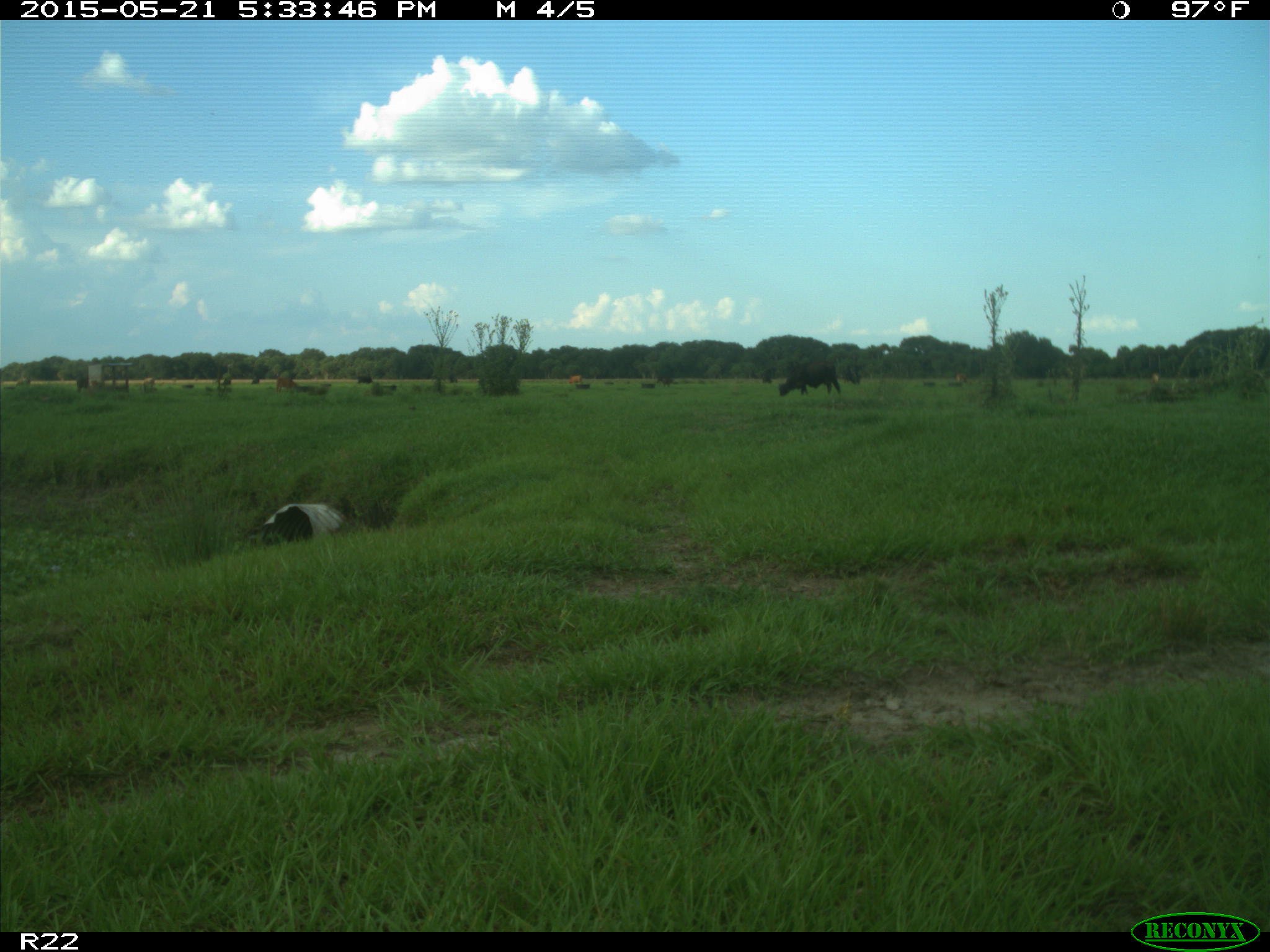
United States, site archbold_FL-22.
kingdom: Animalia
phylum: Chordata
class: Mammalia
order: Artiodactyla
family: Bovidae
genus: Bos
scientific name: Bos taurus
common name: domestic cow